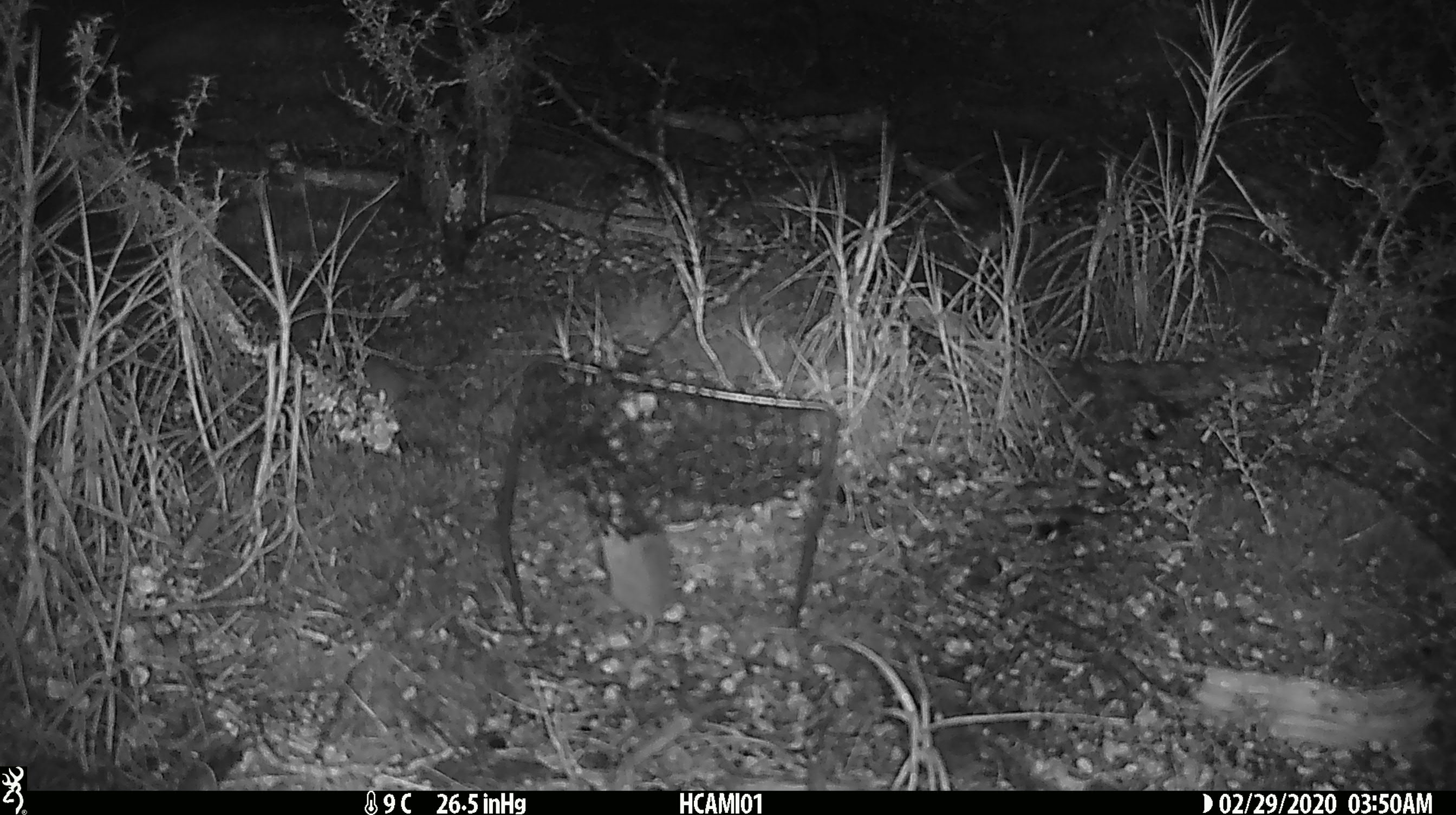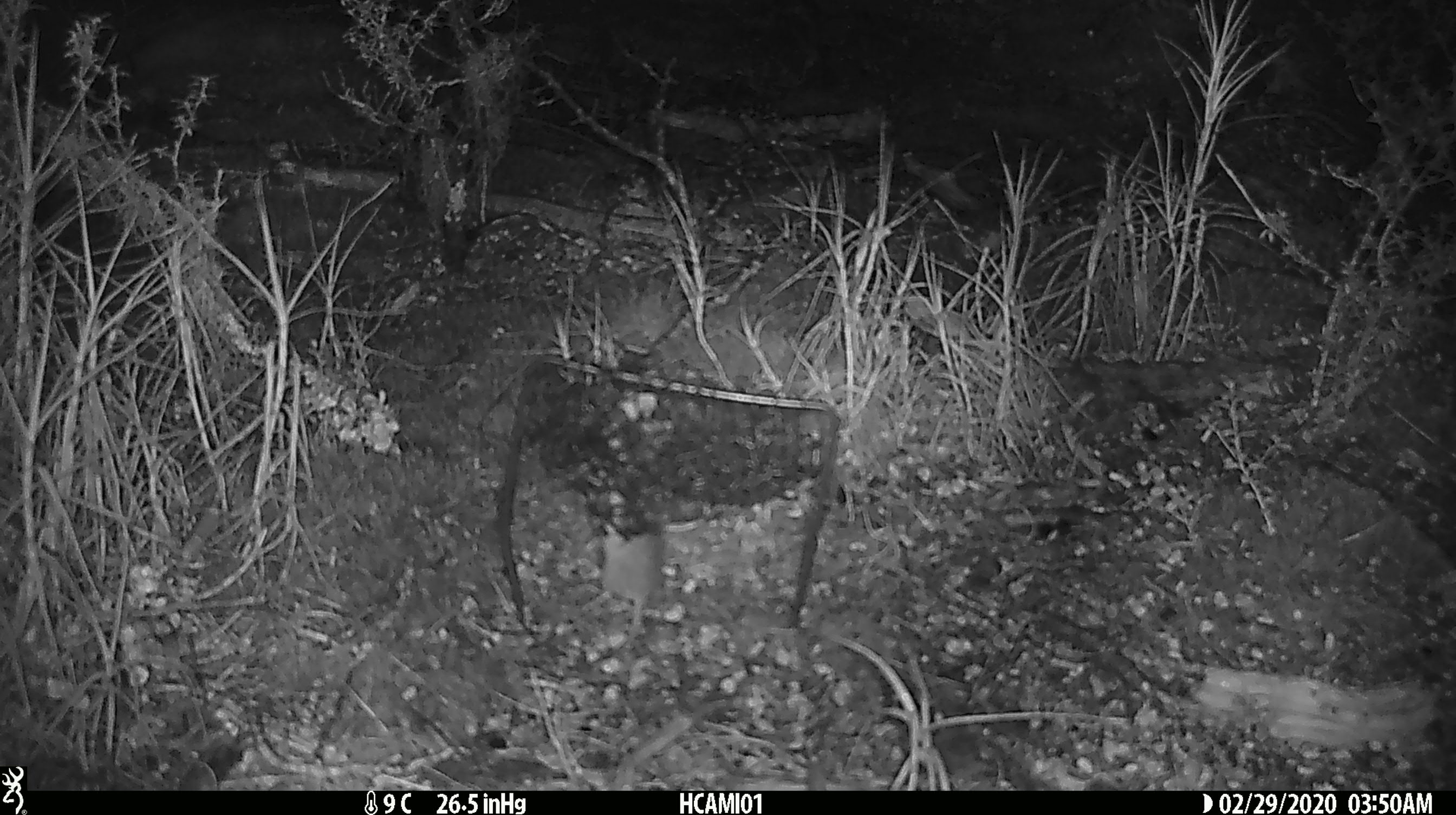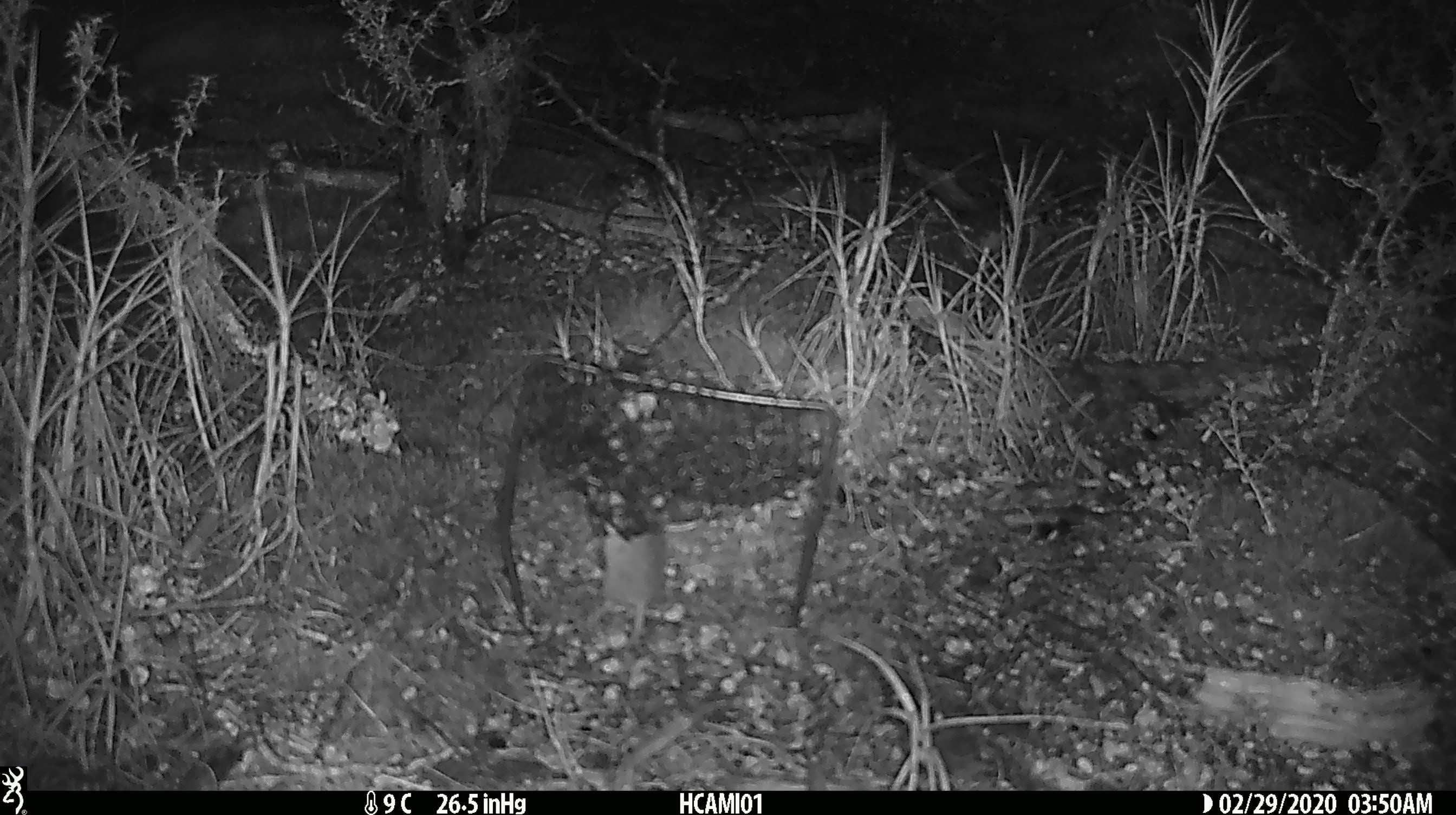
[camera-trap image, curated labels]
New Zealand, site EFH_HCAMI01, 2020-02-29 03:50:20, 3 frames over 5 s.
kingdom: Animalia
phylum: Chordata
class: Mammalia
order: Rodentia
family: Muridae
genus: Mus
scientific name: Mus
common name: mouse